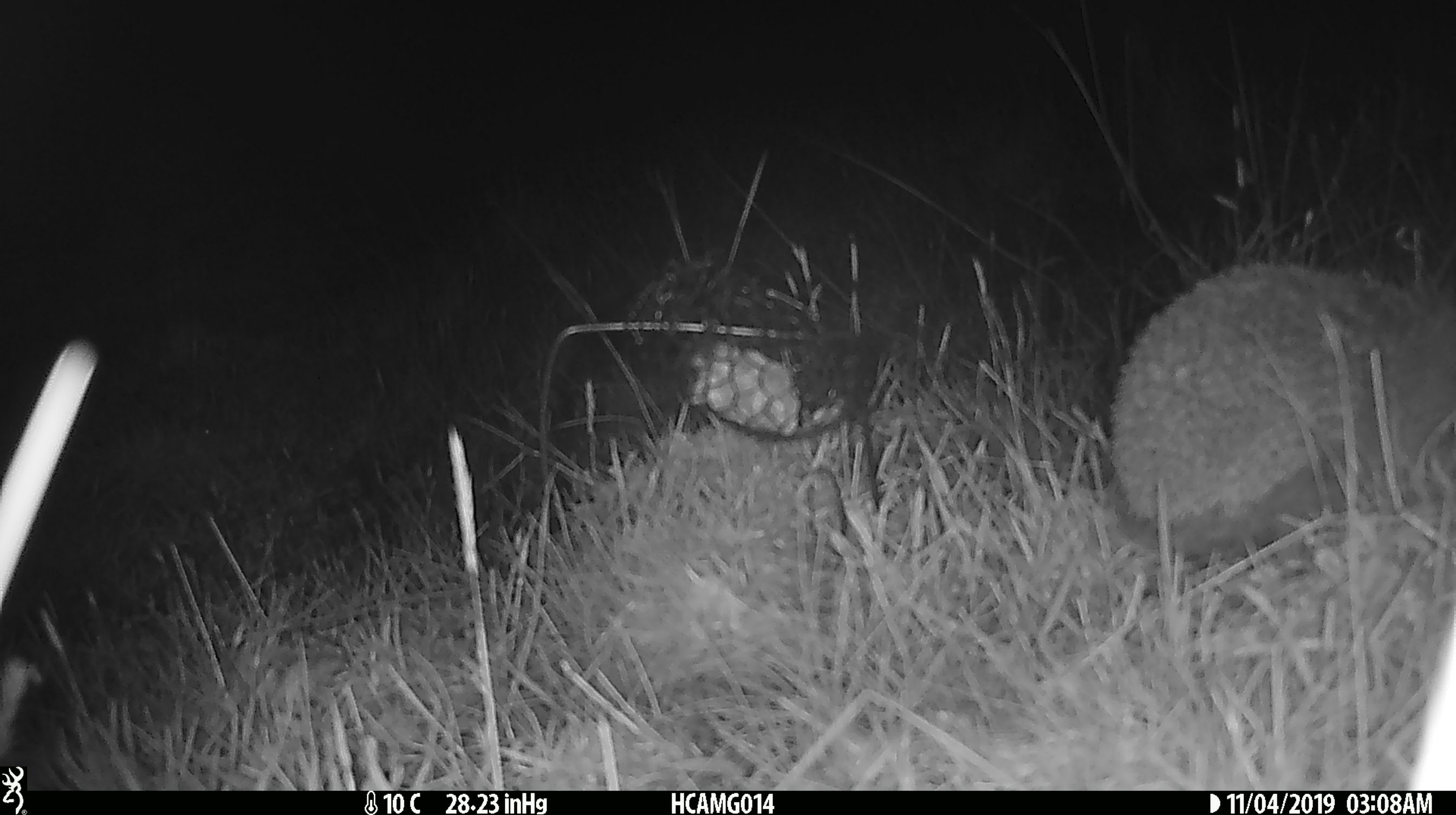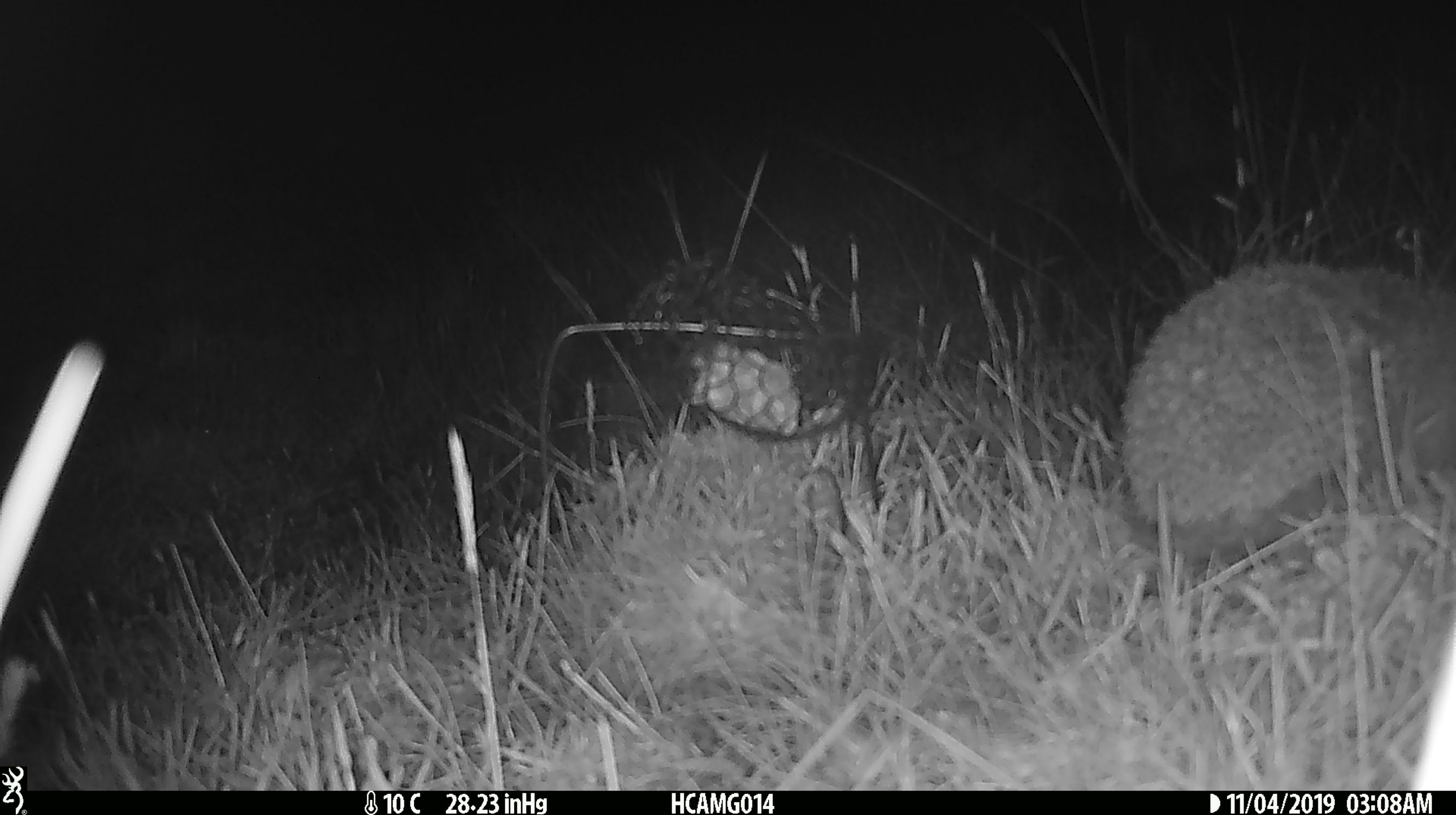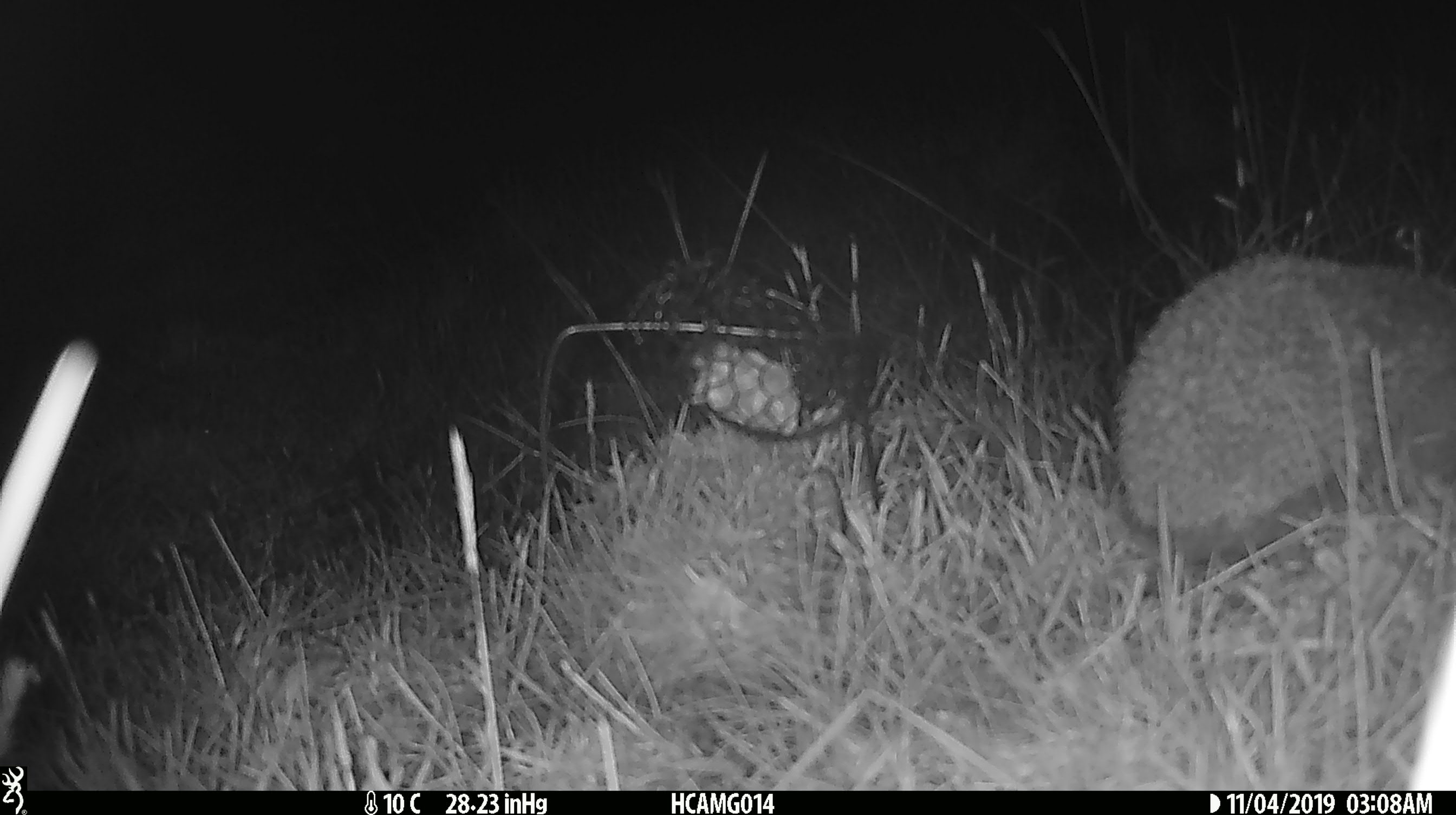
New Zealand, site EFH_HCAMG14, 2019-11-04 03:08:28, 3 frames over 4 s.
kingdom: Animalia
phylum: Chordata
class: Mammalia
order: Eulipotyphla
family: Erinaceidae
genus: Erinaceus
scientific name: Erinaceus europaeus europaeus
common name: european hedgehog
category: hedgehog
Hedgehog (european hedgehog) (Erinaceus europaeus europaeus).